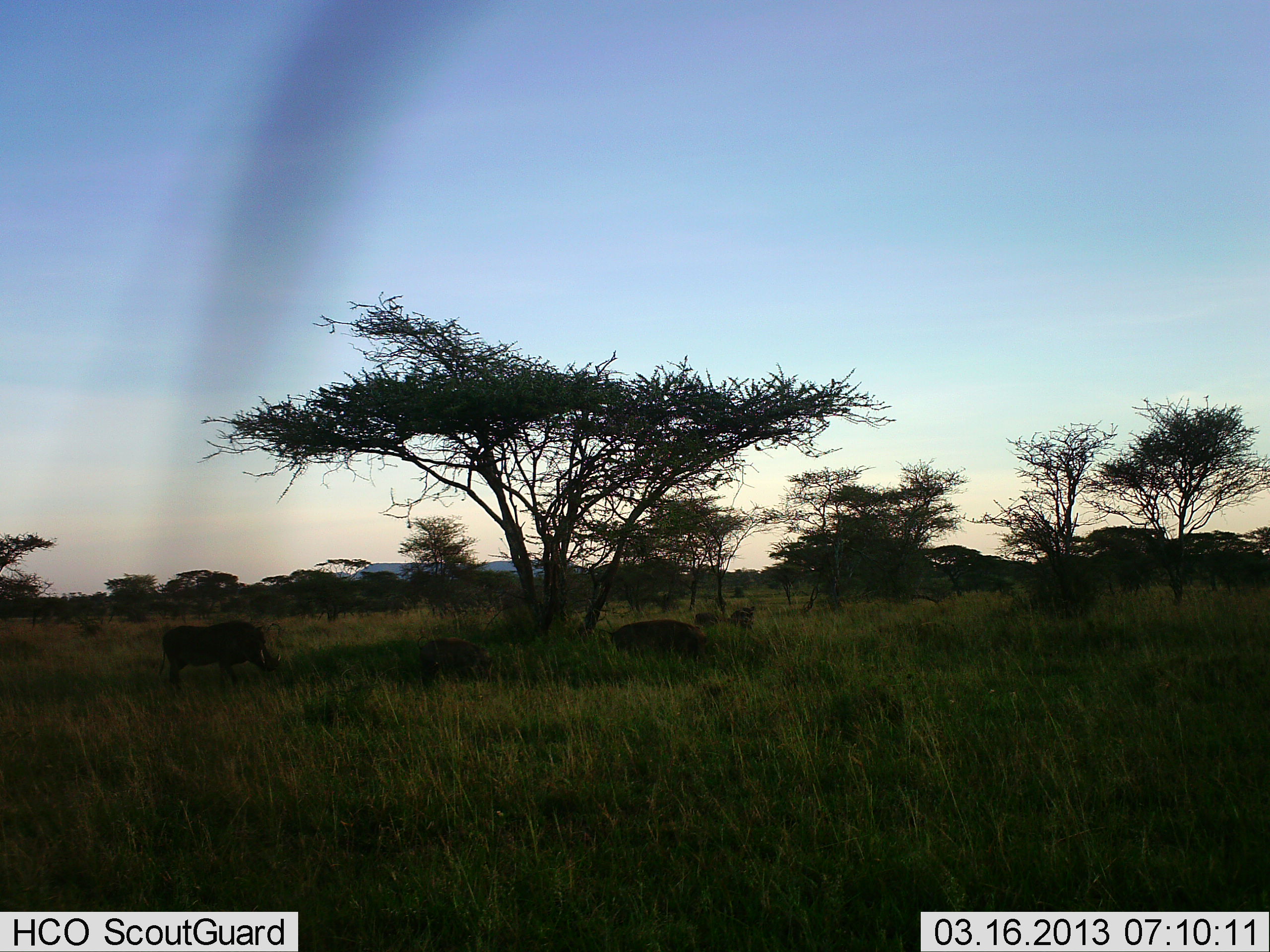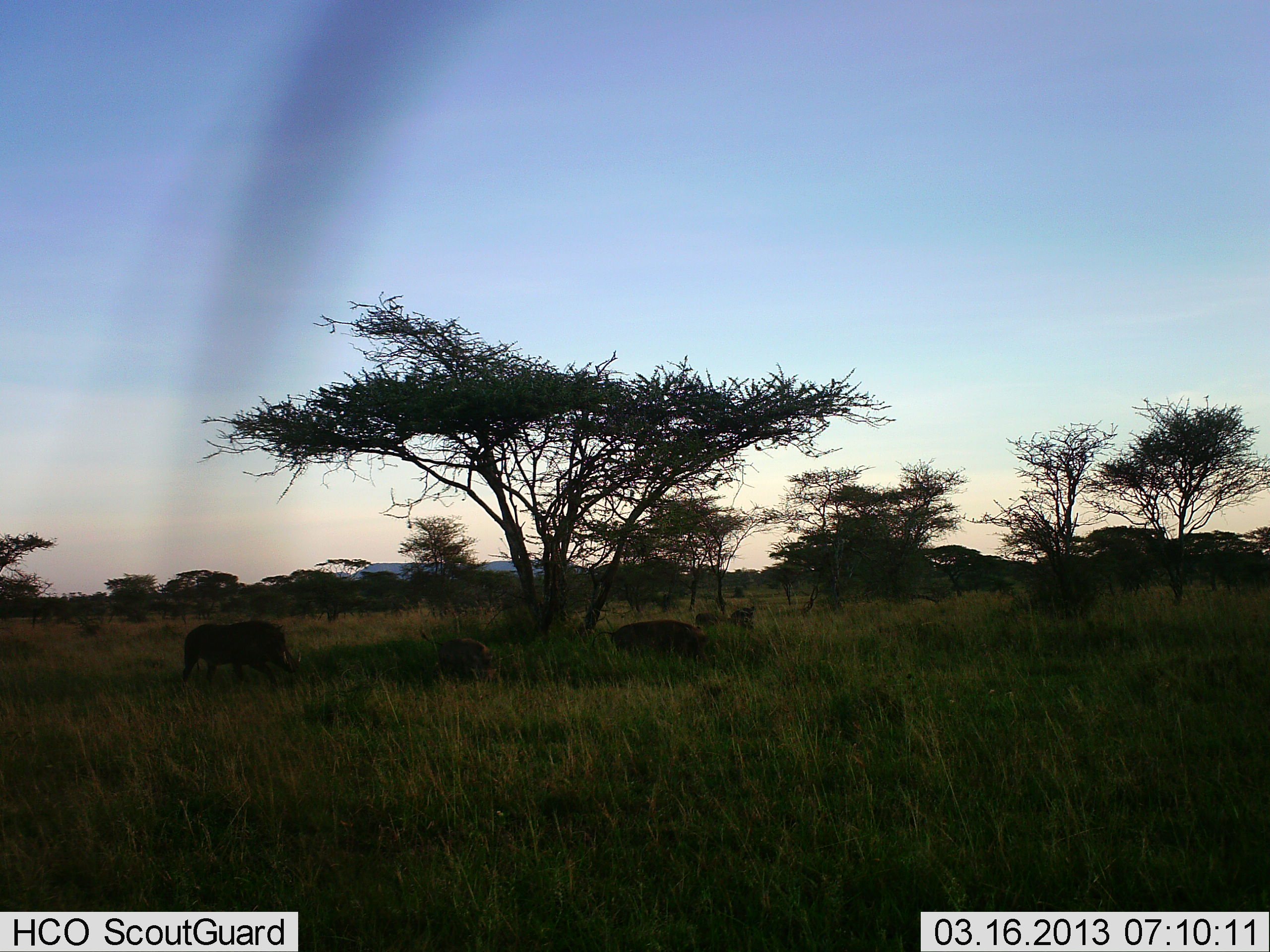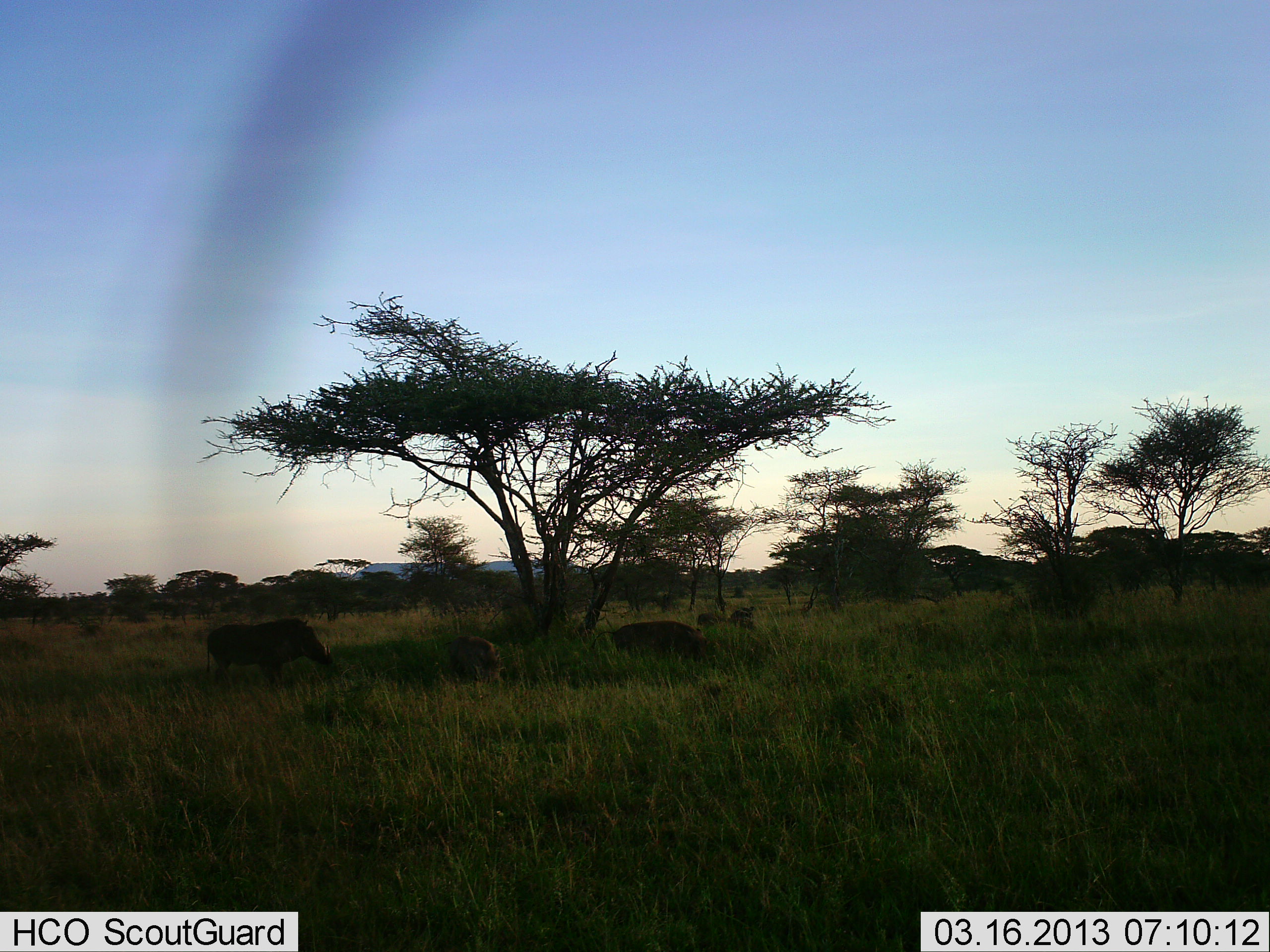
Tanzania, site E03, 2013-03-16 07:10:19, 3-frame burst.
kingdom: Animalia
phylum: Chordata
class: Mammalia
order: Artiodactyla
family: Suidae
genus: Phacochoerus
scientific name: Phacochoerus africanus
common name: warthog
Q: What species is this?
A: Warthog (Phacochoerus africanus).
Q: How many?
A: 3.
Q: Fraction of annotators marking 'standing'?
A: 21%.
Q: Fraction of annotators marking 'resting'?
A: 7%.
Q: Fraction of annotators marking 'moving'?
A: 71%.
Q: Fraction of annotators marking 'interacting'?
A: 7%.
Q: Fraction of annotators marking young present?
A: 29%.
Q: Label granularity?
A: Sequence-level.